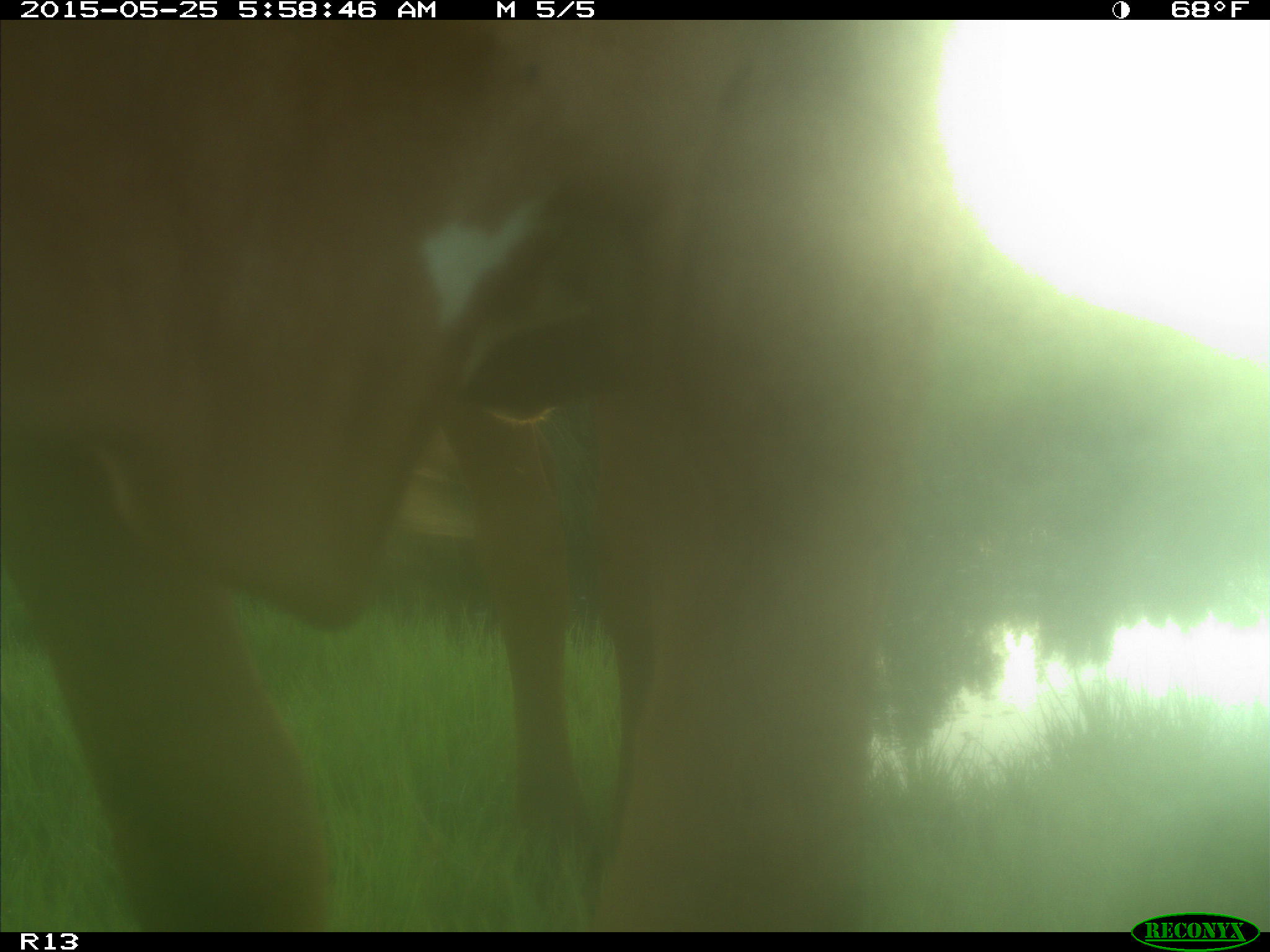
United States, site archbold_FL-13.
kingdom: Animalia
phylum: Chordata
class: Mammalia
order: Artiodactyla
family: Bovidae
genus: Bos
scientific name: Bos taurus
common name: domestic cow